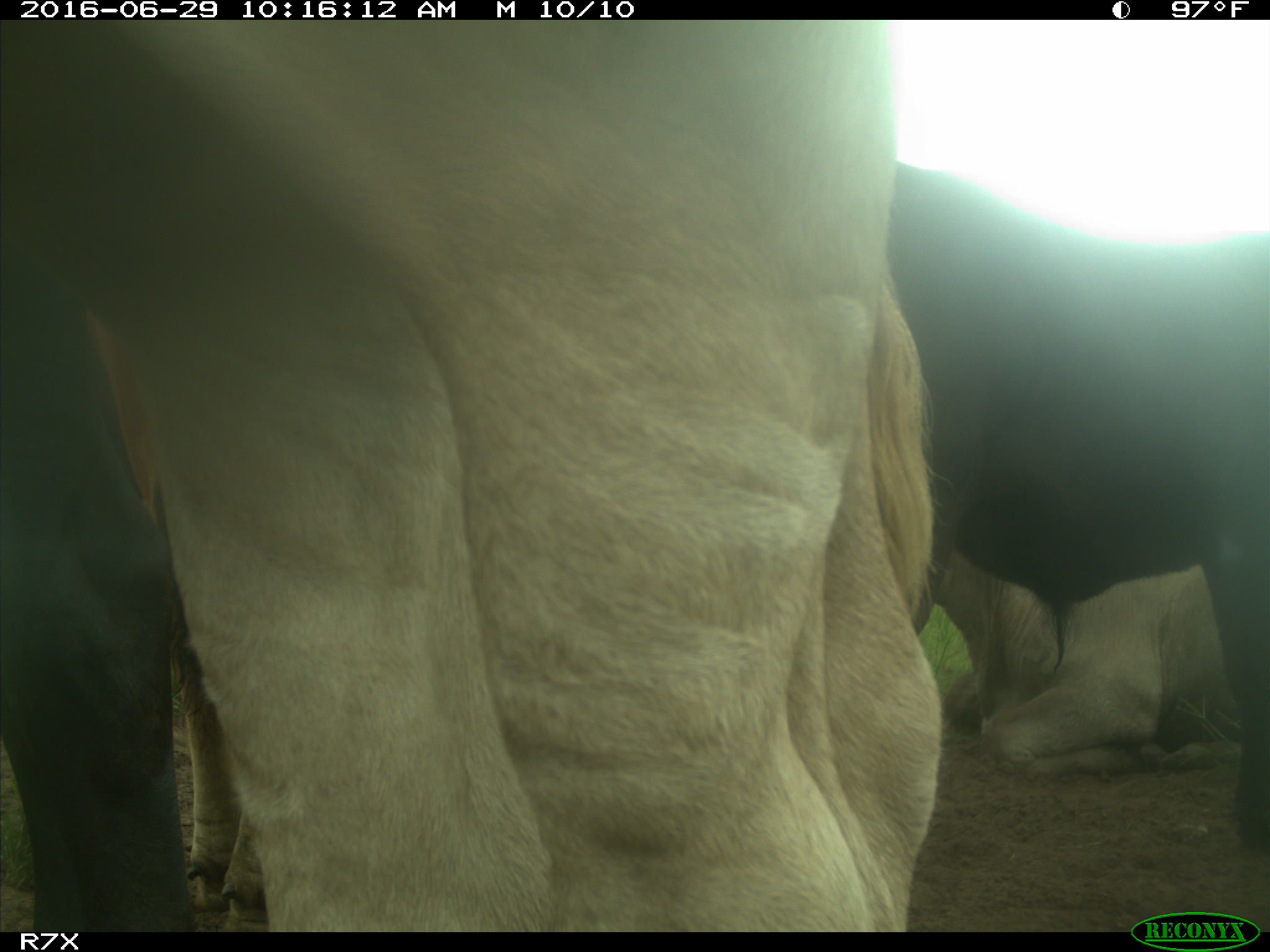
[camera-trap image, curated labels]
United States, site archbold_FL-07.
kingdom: Animalia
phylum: Chordata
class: Mammalia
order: Artiodactyla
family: Bovidae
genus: Bos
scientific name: Bos taurus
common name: domestic cow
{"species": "Bos taurus (domestic cow)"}